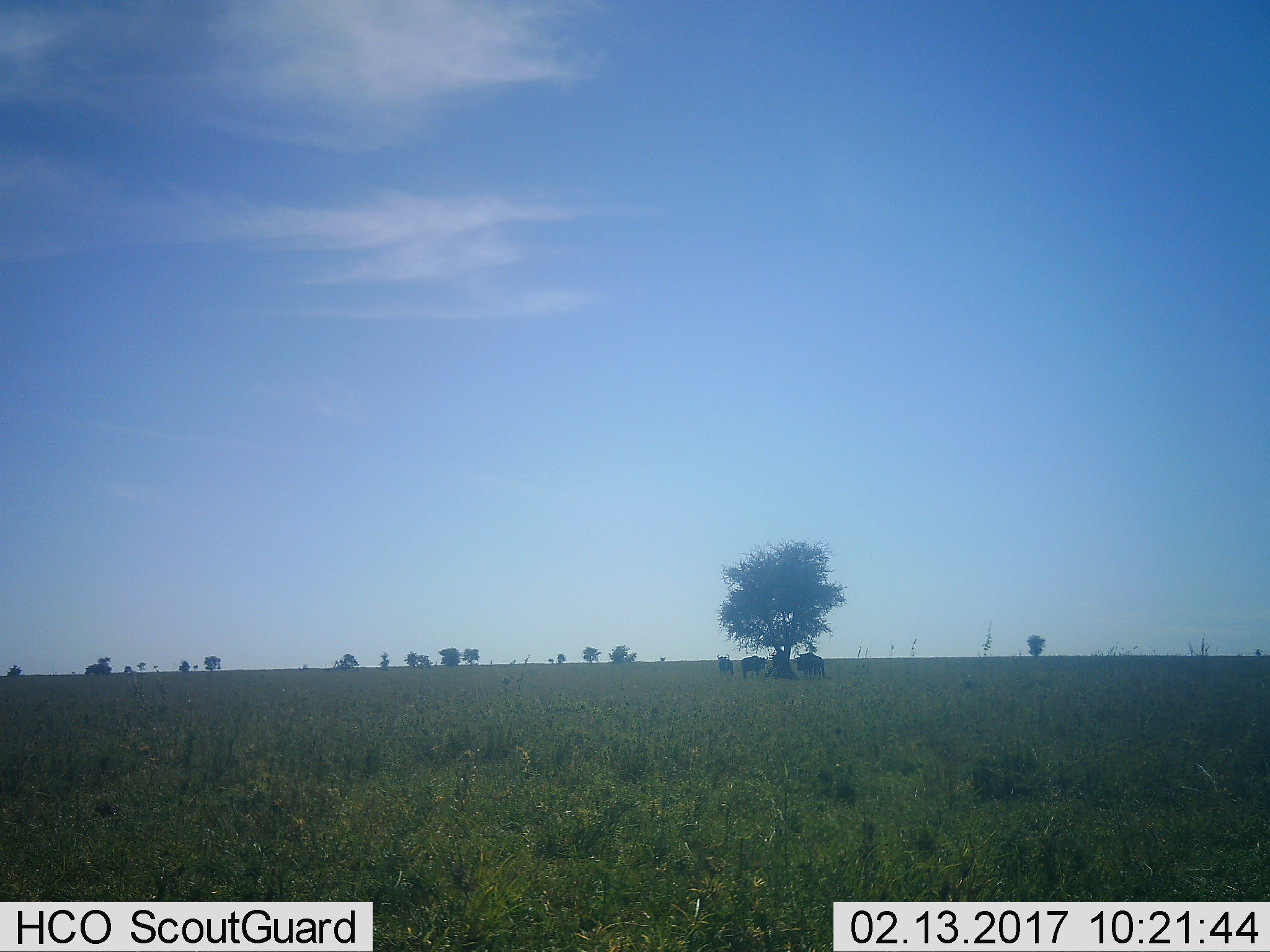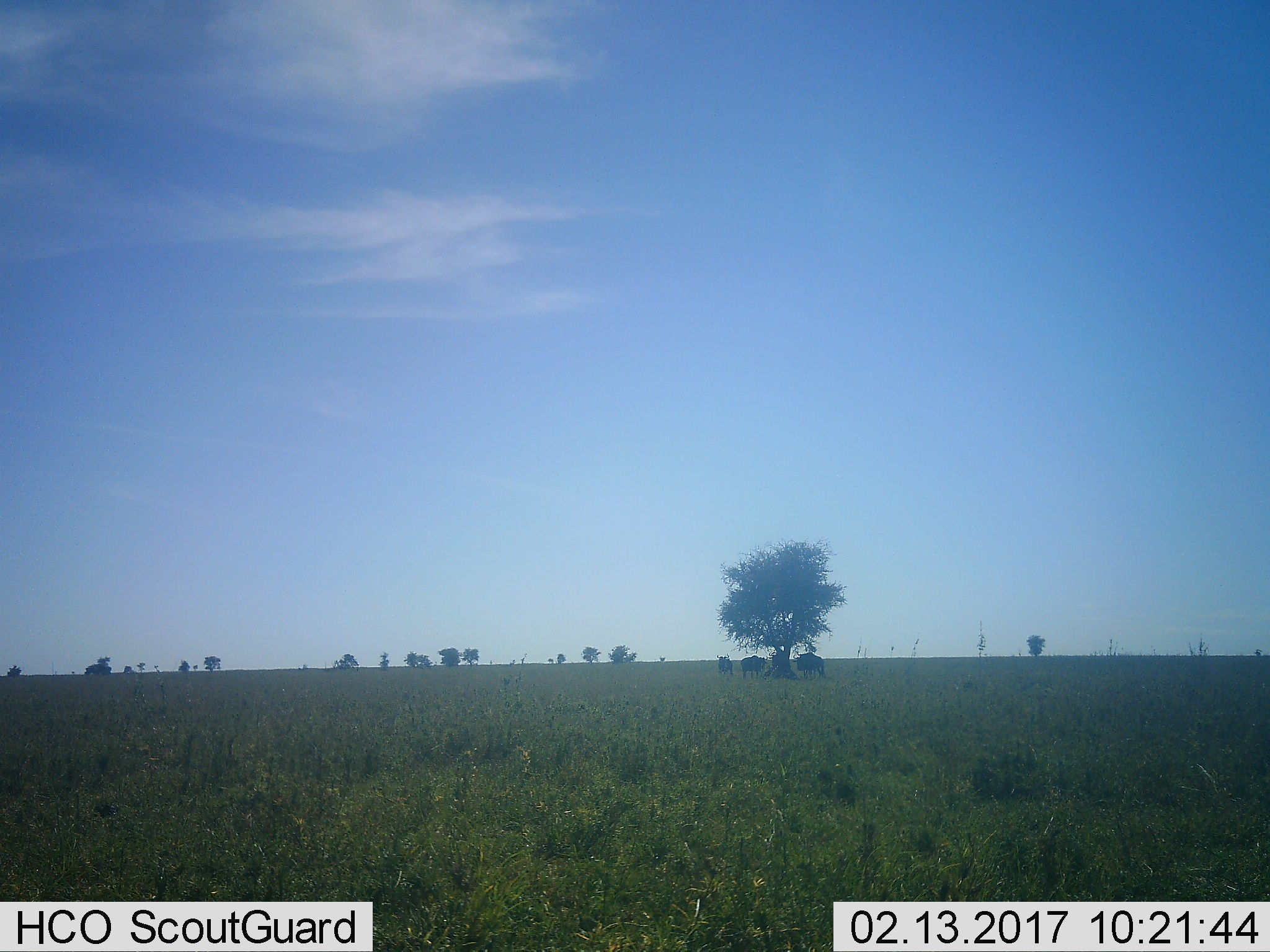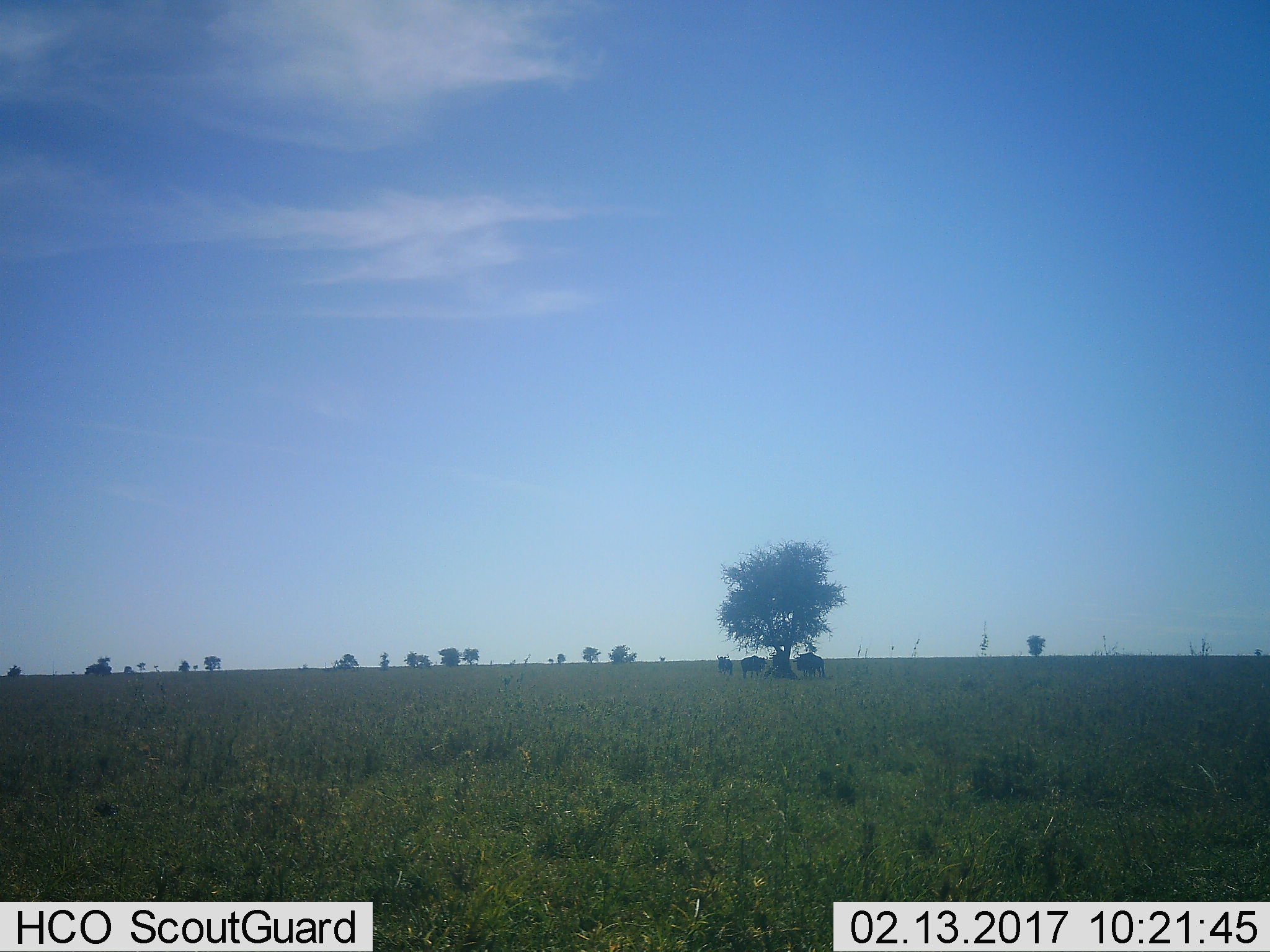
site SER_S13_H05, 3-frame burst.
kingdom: Animalia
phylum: Chordata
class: Mammalia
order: Artiodactyla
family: Bovidae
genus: Connochaetes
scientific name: Connochaetes taurinus taurinus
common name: blue wildebeest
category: wildebeestblue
Wildebeestblue (blue wildebeest) (Connochaetes taurinus taurinus), count 4. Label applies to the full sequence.